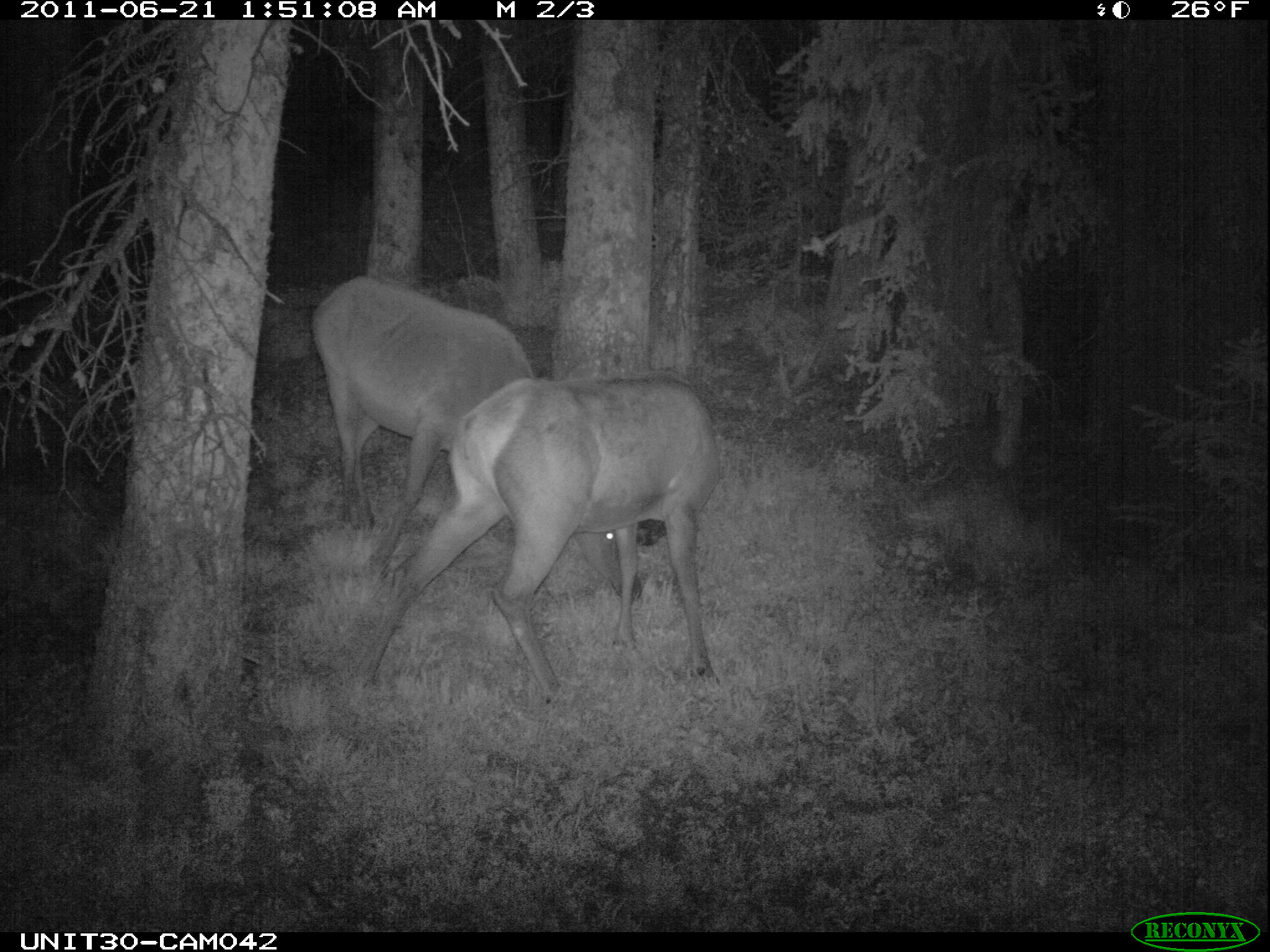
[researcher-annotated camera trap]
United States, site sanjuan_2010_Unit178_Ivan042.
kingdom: Animalia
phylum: Chordata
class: Mammalia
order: Artiodactyla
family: Cervidae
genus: Cervus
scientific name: Cervus elaphus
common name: red deer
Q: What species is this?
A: Cervus elaphus (red deer).